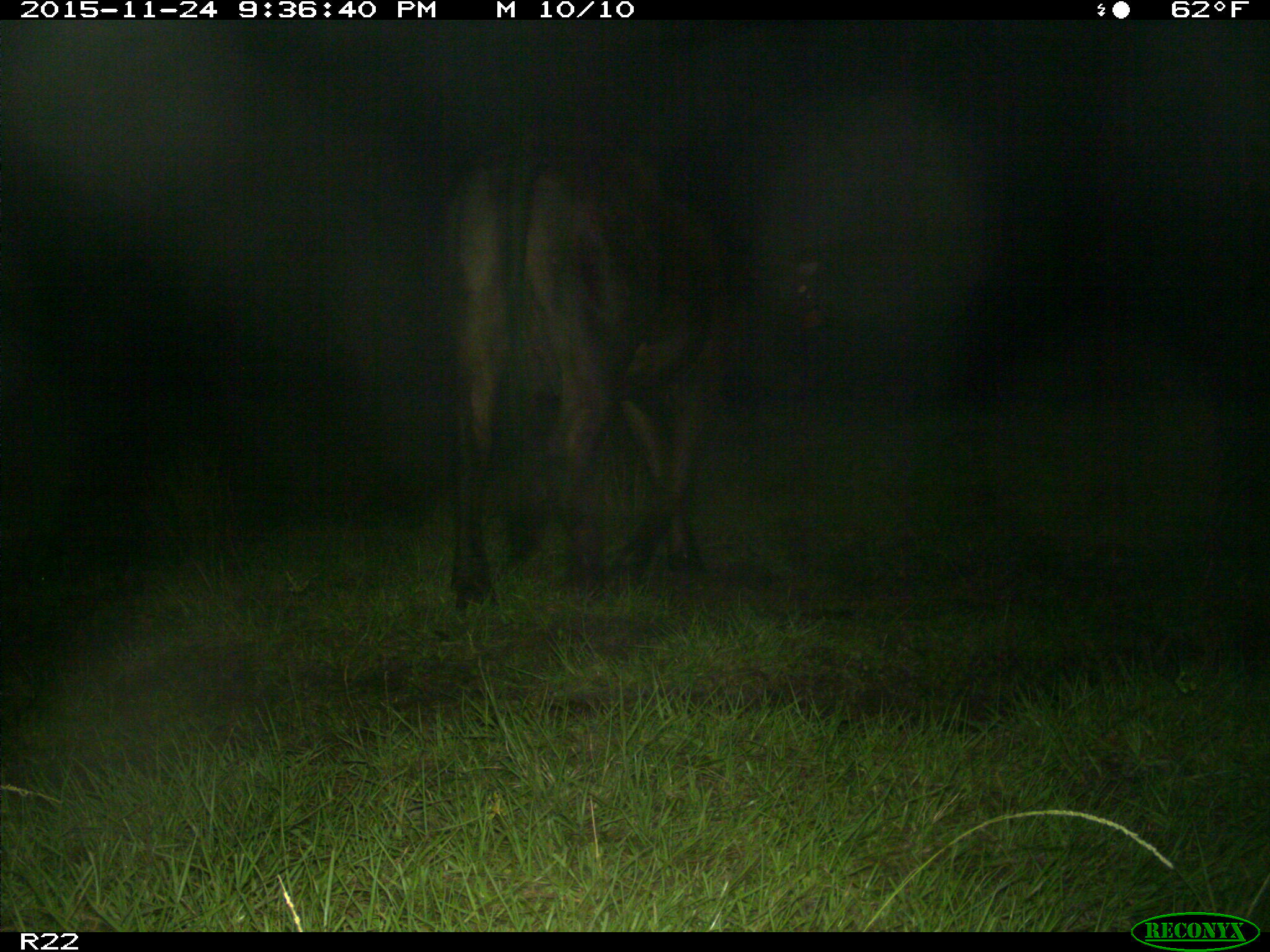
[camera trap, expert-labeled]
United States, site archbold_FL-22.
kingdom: Animalia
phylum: Chordata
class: Mammalia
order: Artiodactyla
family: Bovidae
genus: Bos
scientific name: Bos taurus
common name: domestic cow